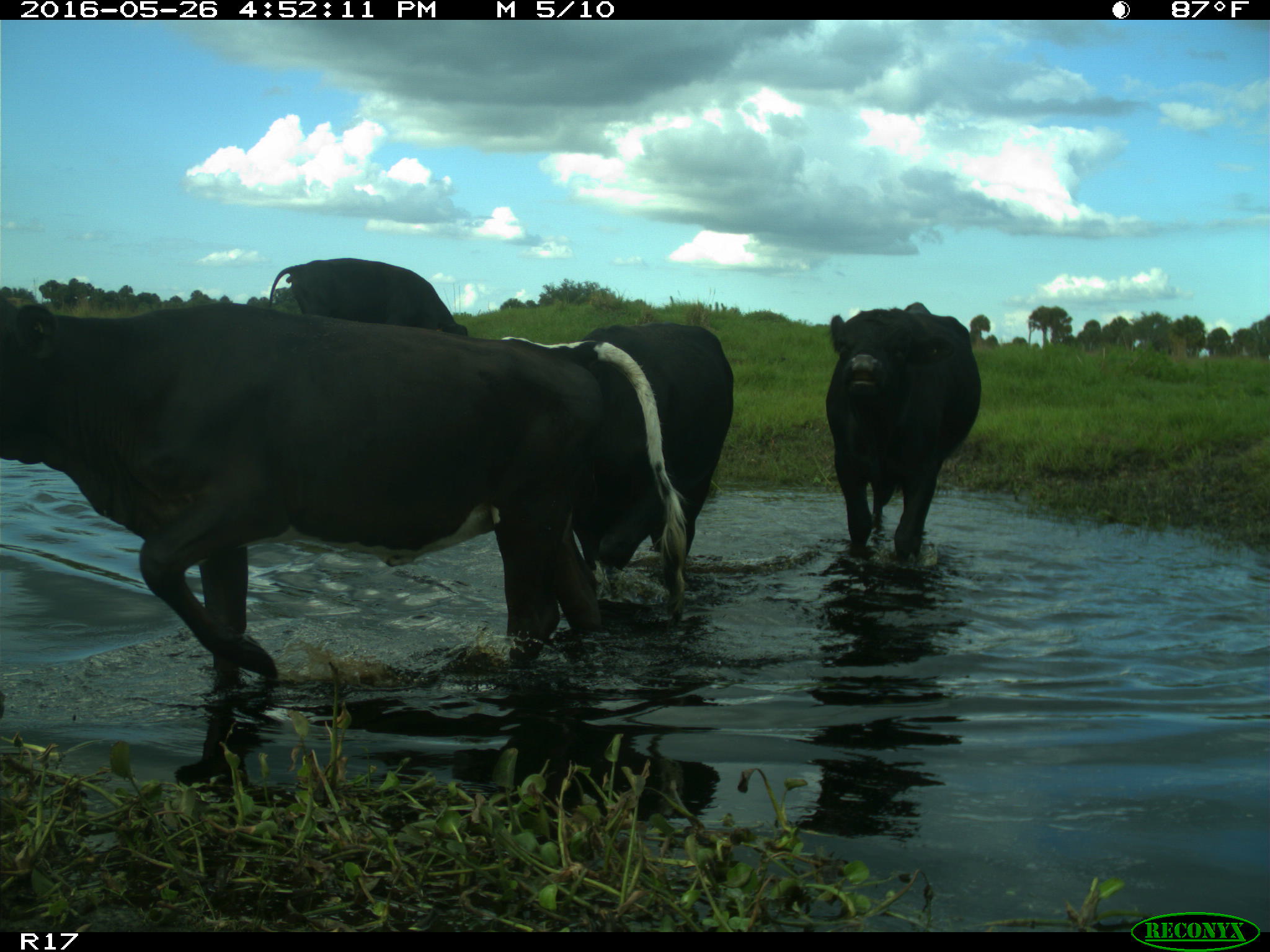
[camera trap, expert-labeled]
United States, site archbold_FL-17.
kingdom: Animalia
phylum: Chordata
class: Mammalia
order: Artiodactyla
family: Bovidae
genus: Bos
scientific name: Bos taurus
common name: domestic cow